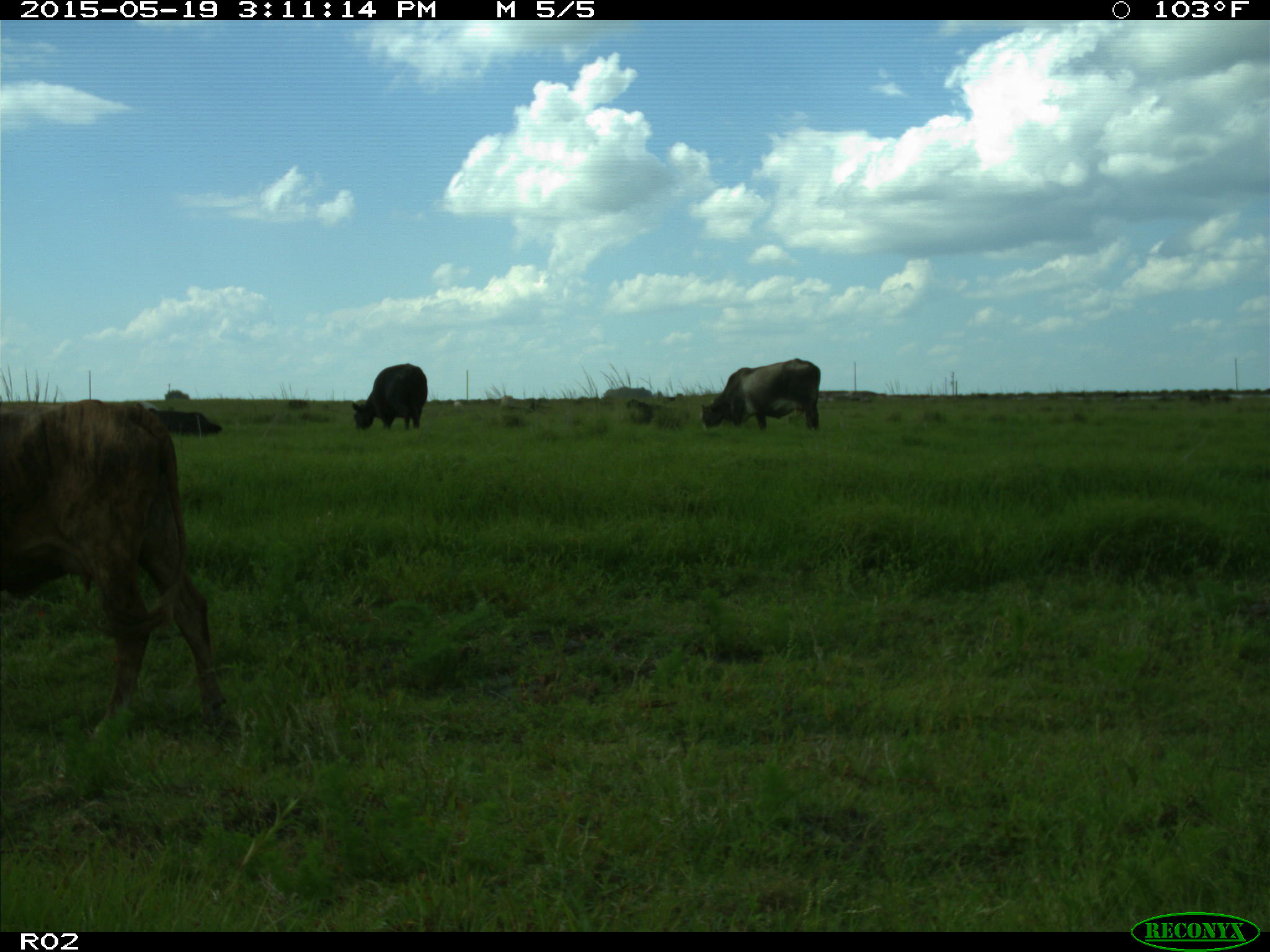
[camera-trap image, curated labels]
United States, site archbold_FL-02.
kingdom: Animalia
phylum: Chordata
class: Mammalia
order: Artiodactyla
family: Bovidae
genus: Bos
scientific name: Bos taurus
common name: domestic cow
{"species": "Bos taurus (domestic cow)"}